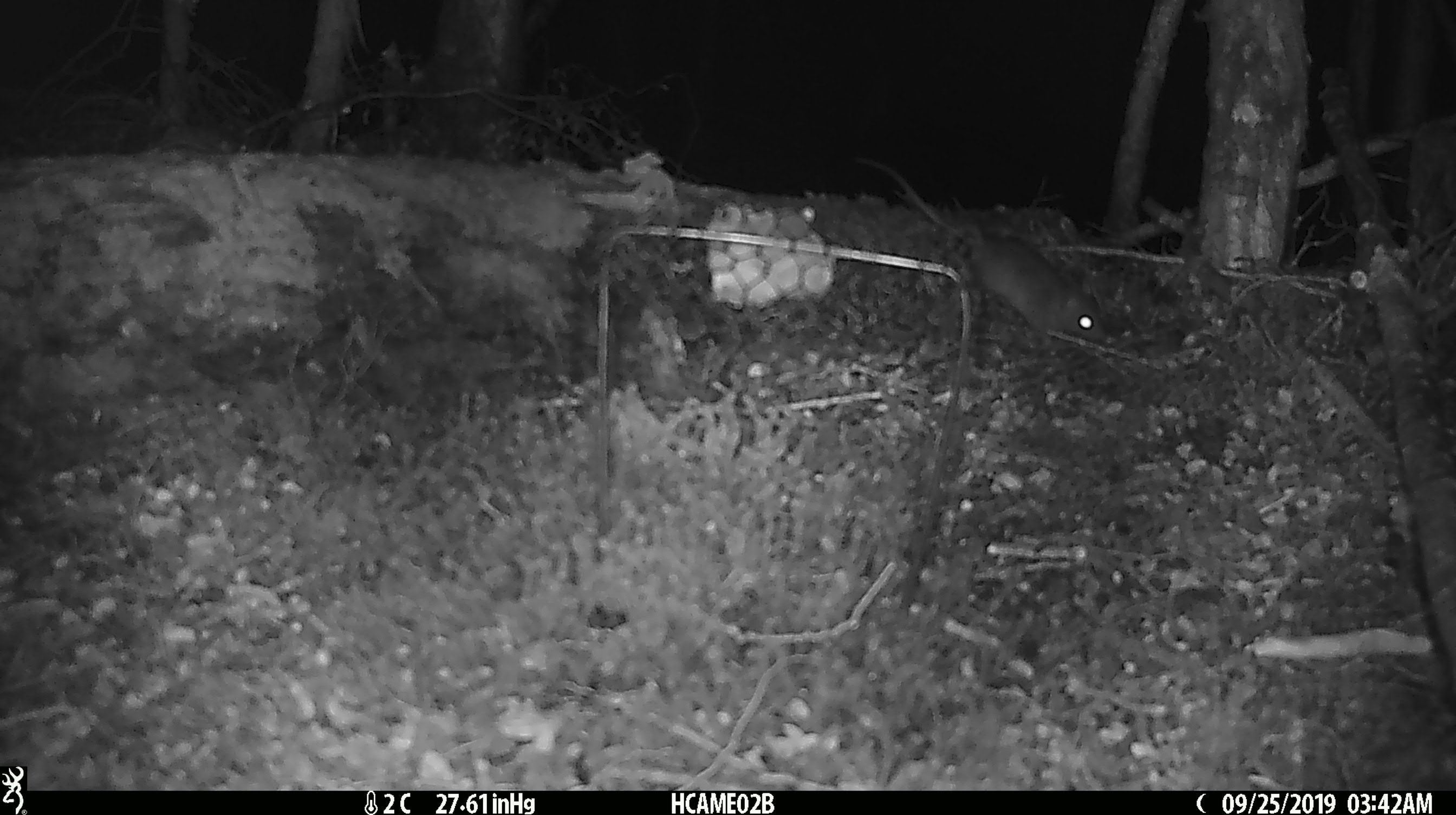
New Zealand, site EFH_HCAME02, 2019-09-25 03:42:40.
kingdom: Animalia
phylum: Chordata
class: Mammalia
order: Rodentia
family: Muridae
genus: Mus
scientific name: Mus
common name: mouse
Mouse (Mus).